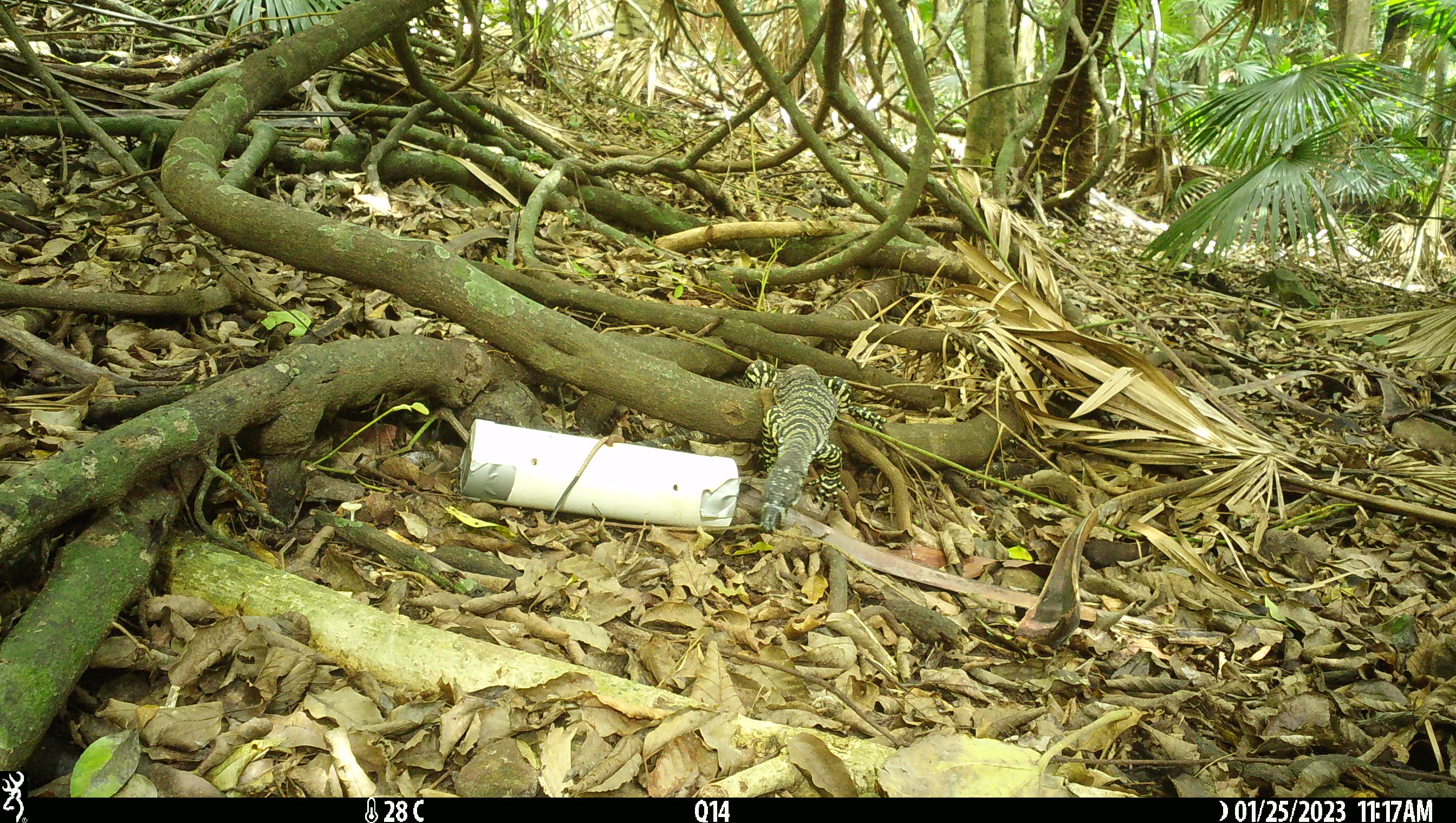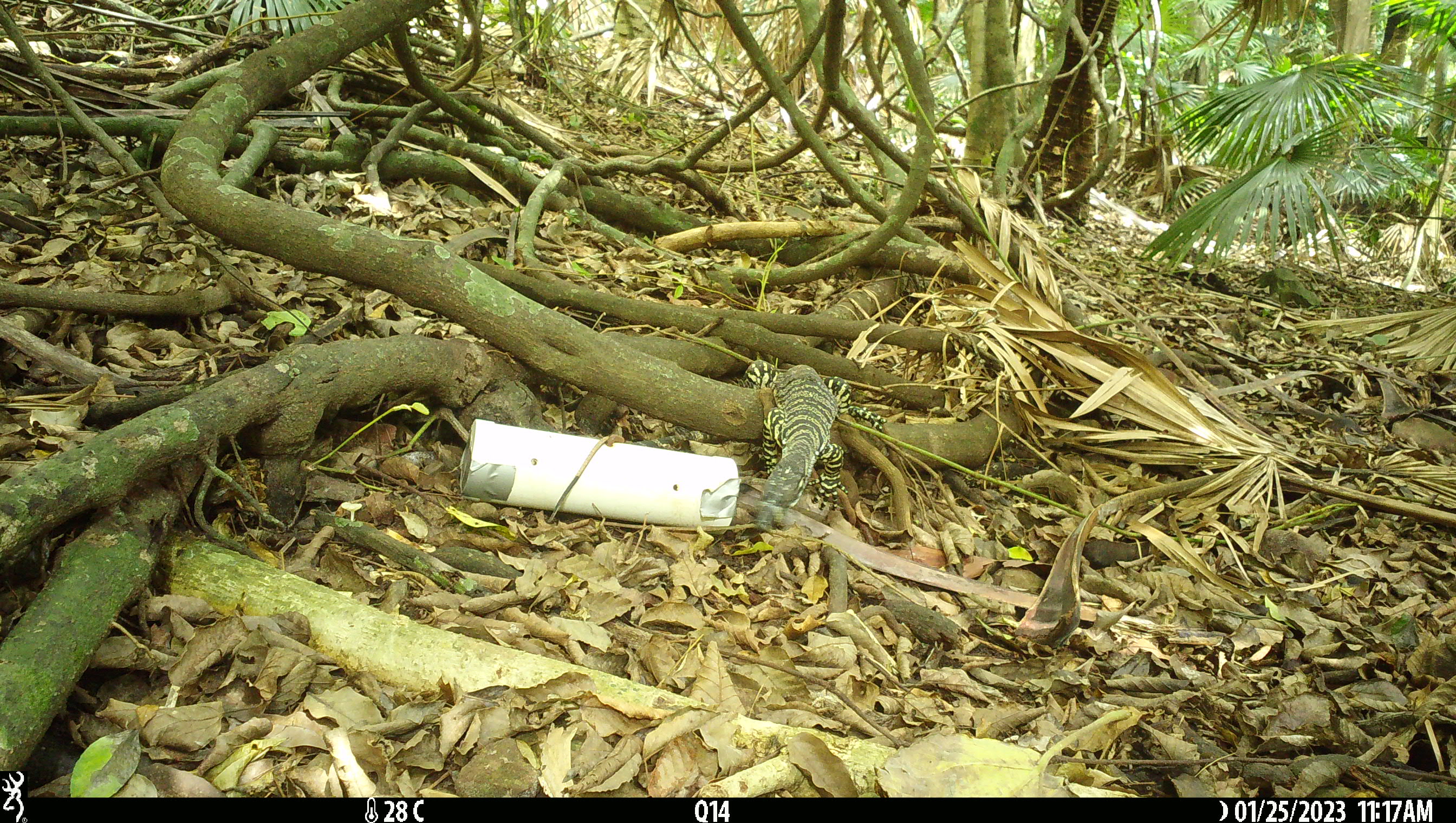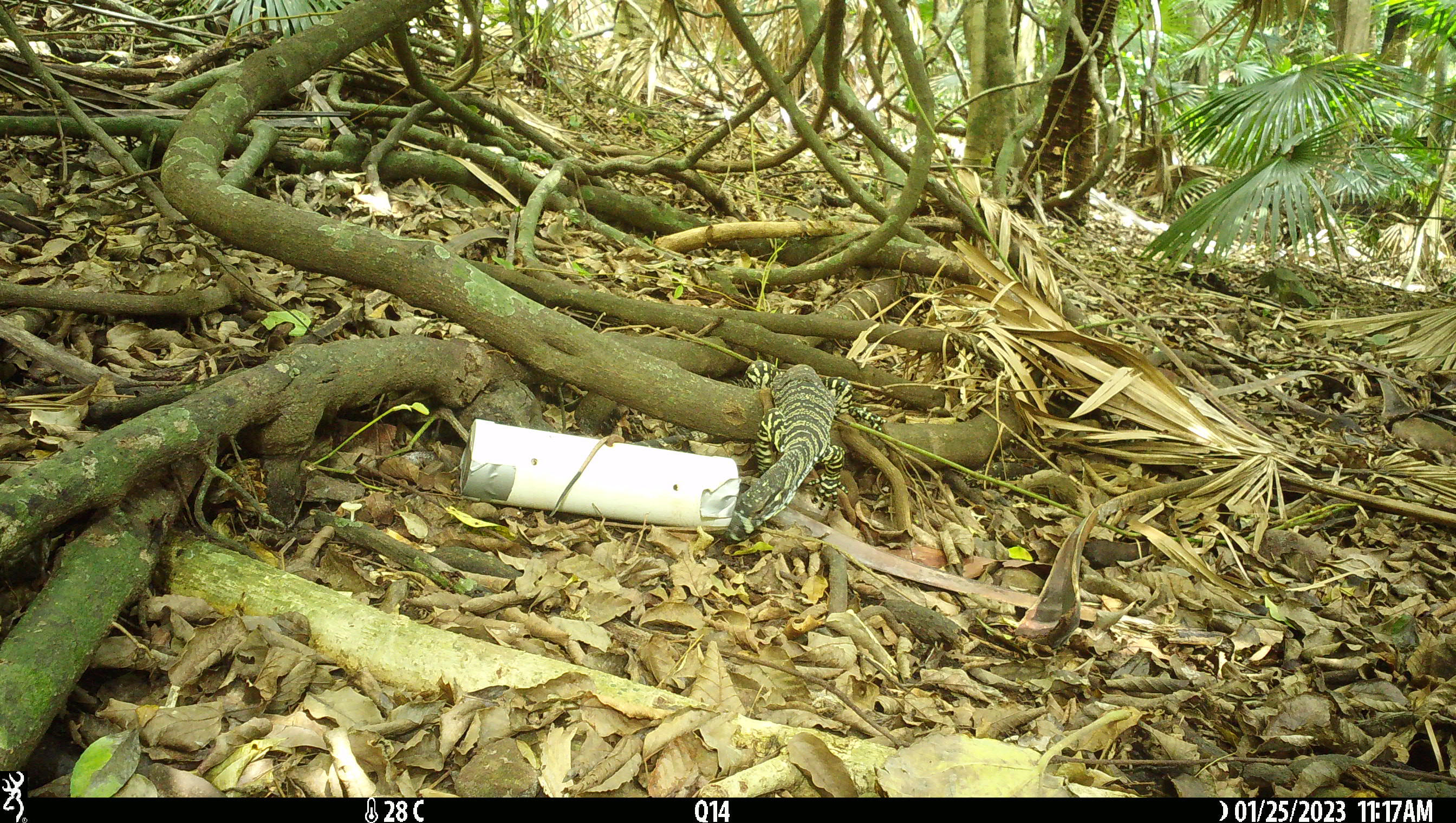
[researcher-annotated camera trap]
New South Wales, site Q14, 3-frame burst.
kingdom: Animalia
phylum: Chordata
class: Reptilia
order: Squamata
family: Varanidae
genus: Varanus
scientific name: Varanus varius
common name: lace monitor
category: goanna